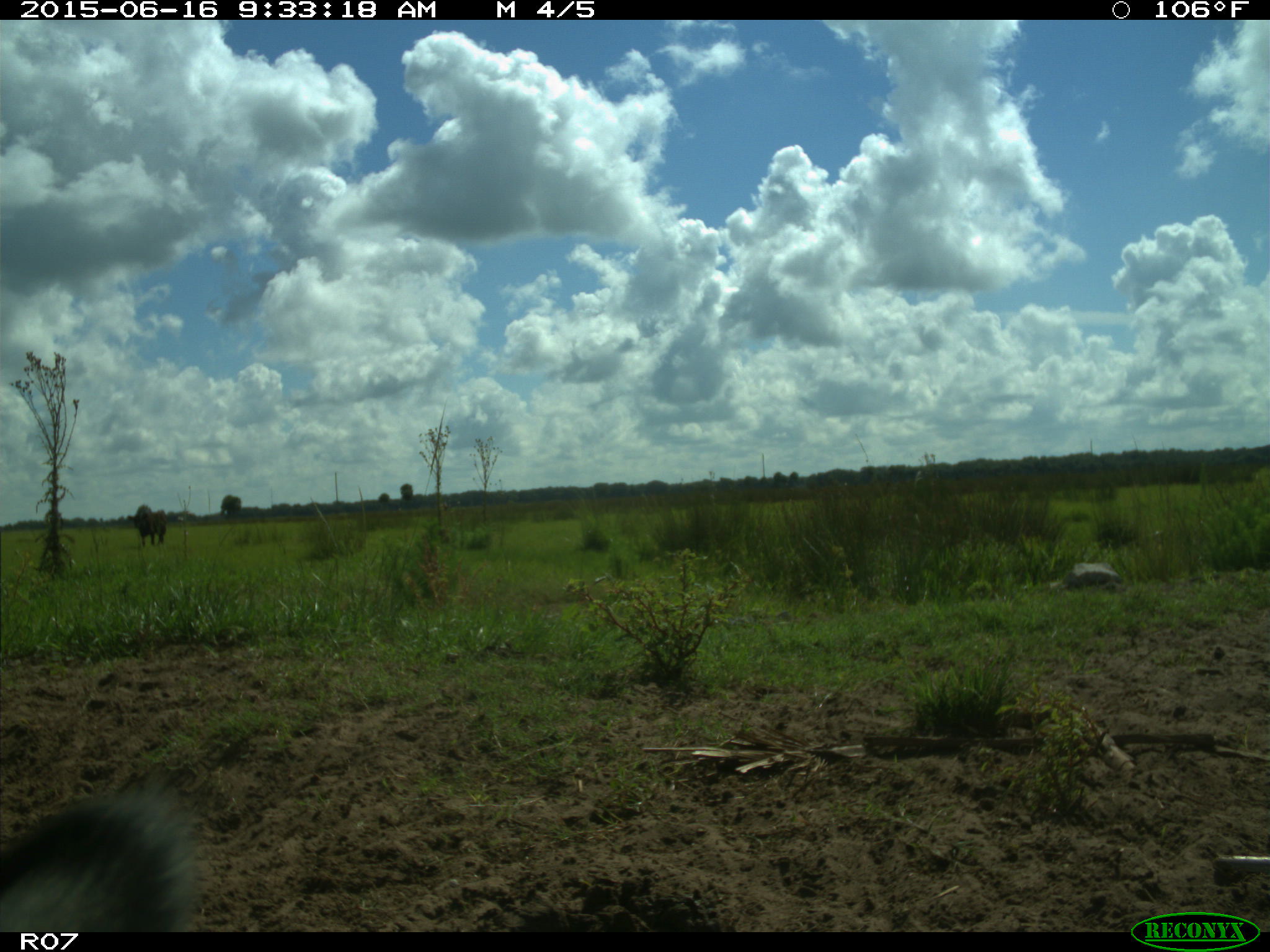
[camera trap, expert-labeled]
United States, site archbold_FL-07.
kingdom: Animalia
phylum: Chordata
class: Mammalia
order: Artiodactyla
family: Bovidae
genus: Bos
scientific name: Bos taurus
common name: domestic cow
Bos taurus (domestic cow).